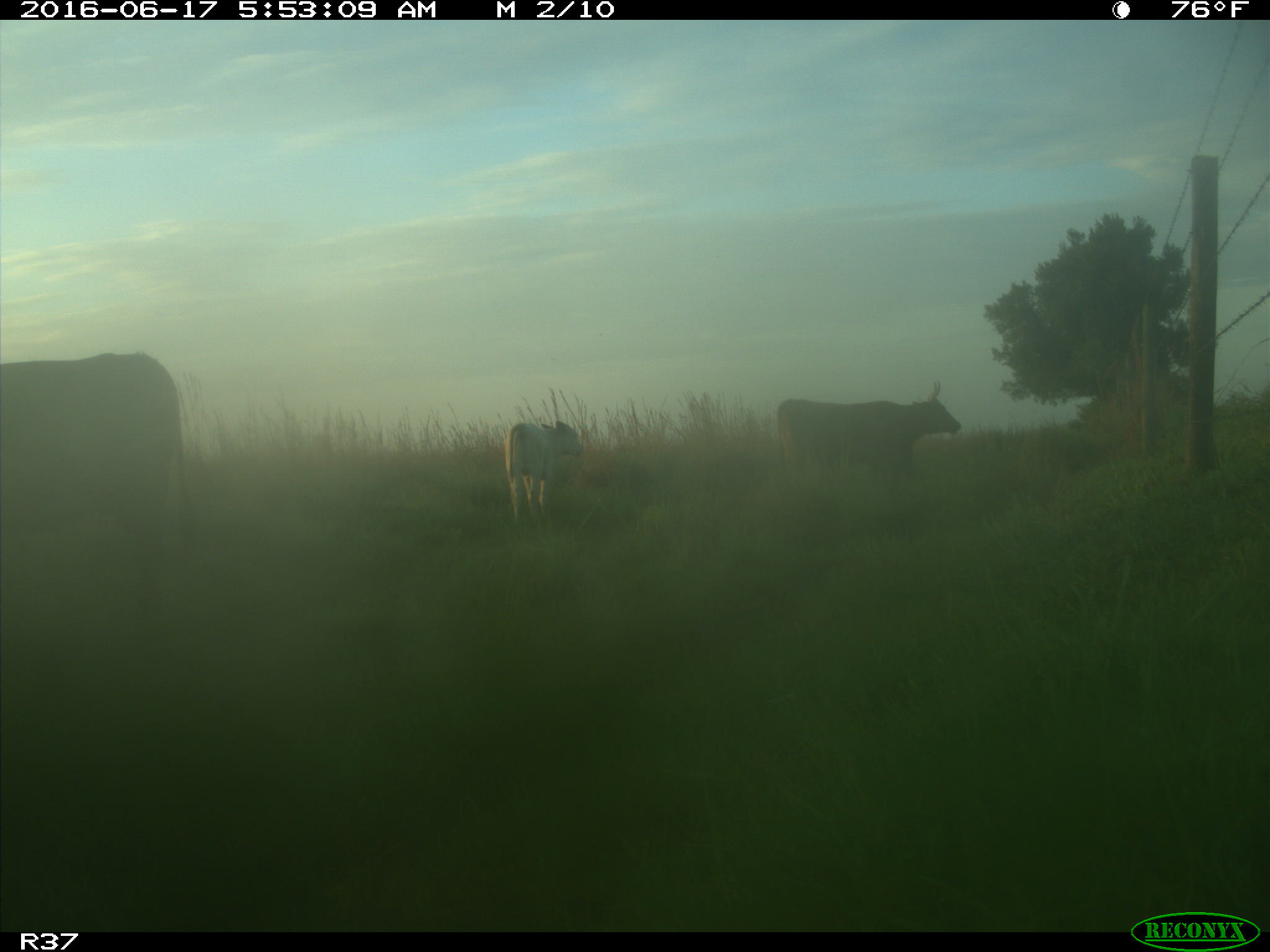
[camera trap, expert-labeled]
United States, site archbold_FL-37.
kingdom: Animalia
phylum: Chordata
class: Mammalia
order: Artiodactyla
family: Bovidae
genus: Bos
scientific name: Bos taurus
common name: domestic cow